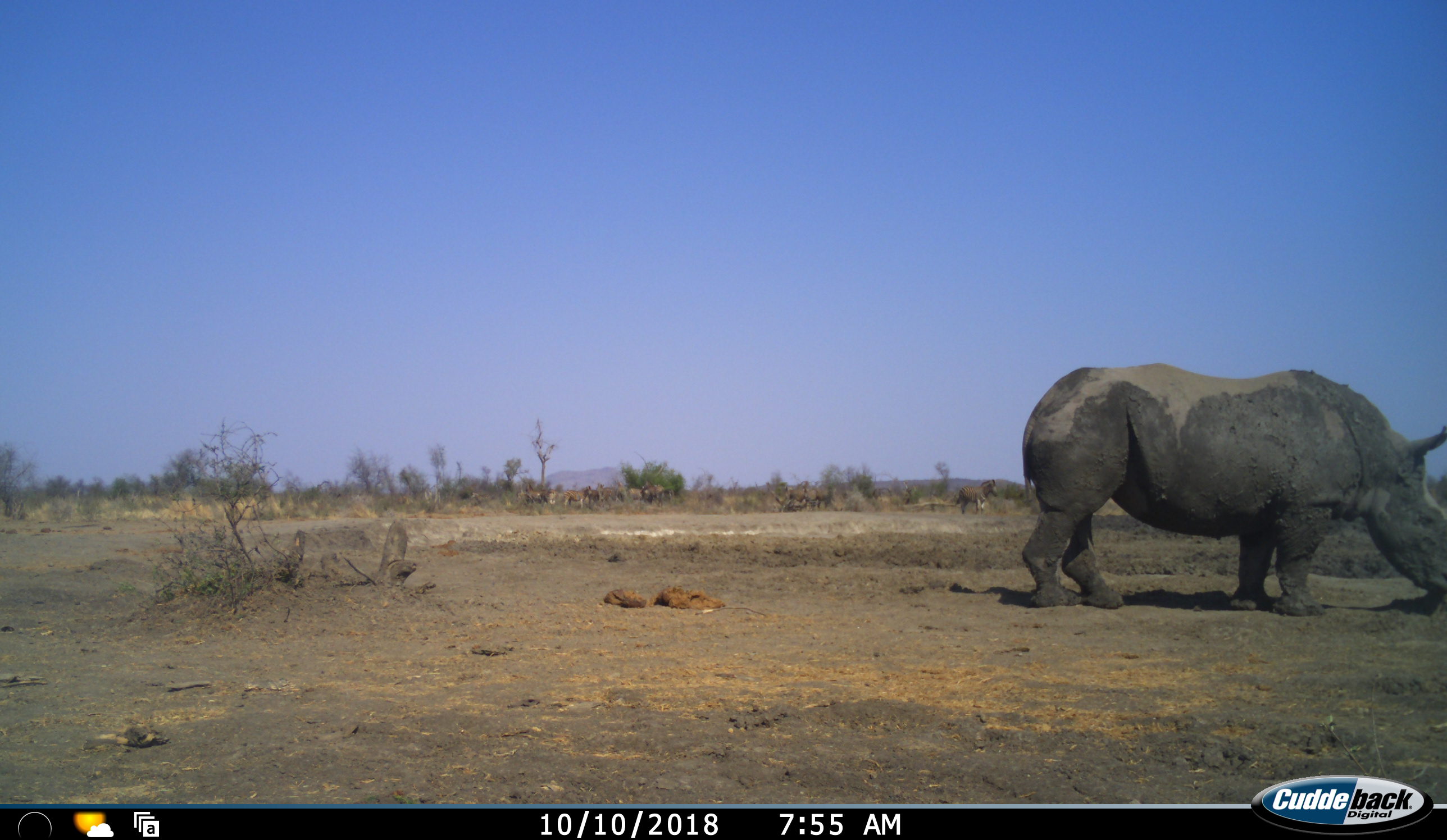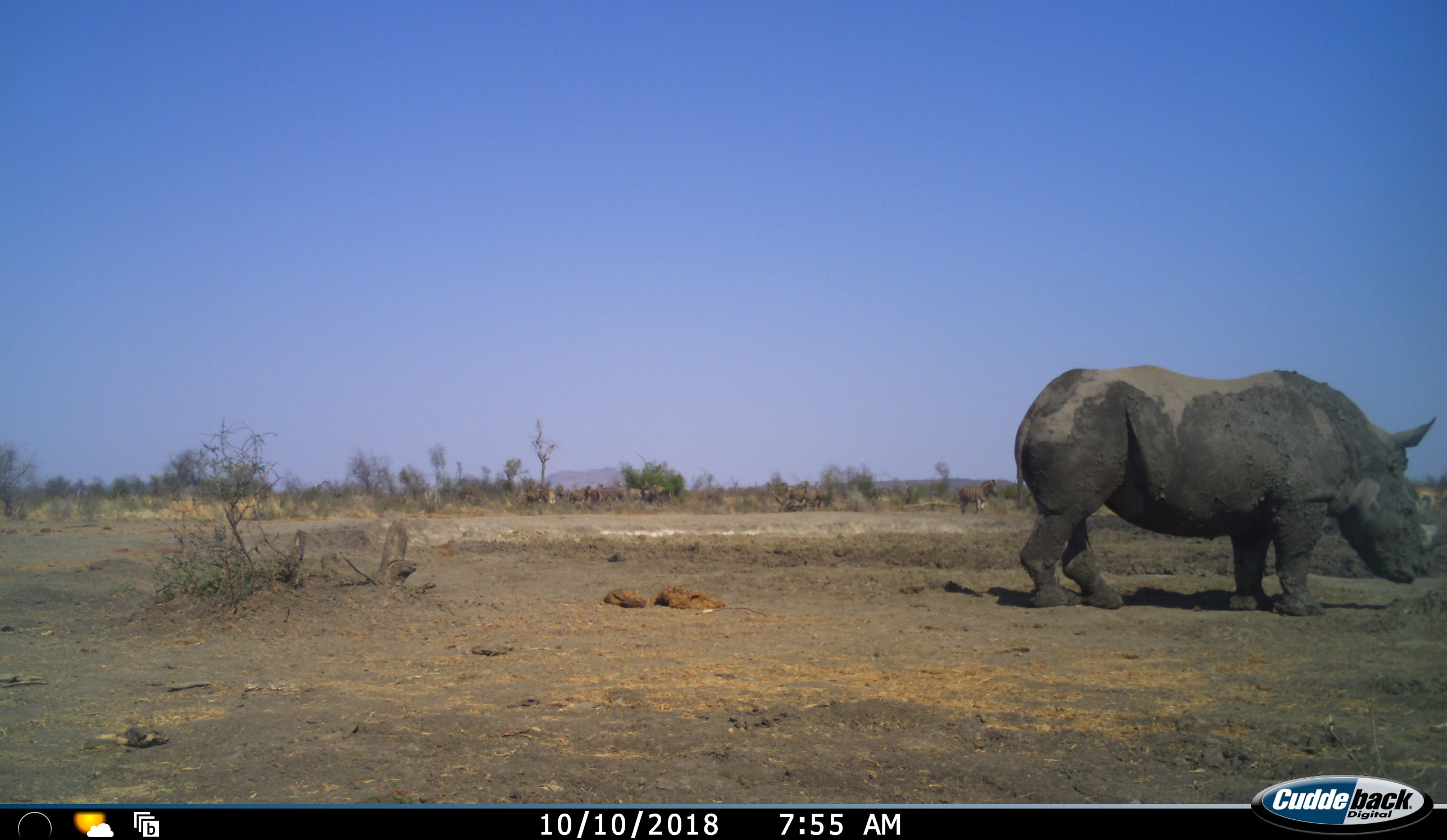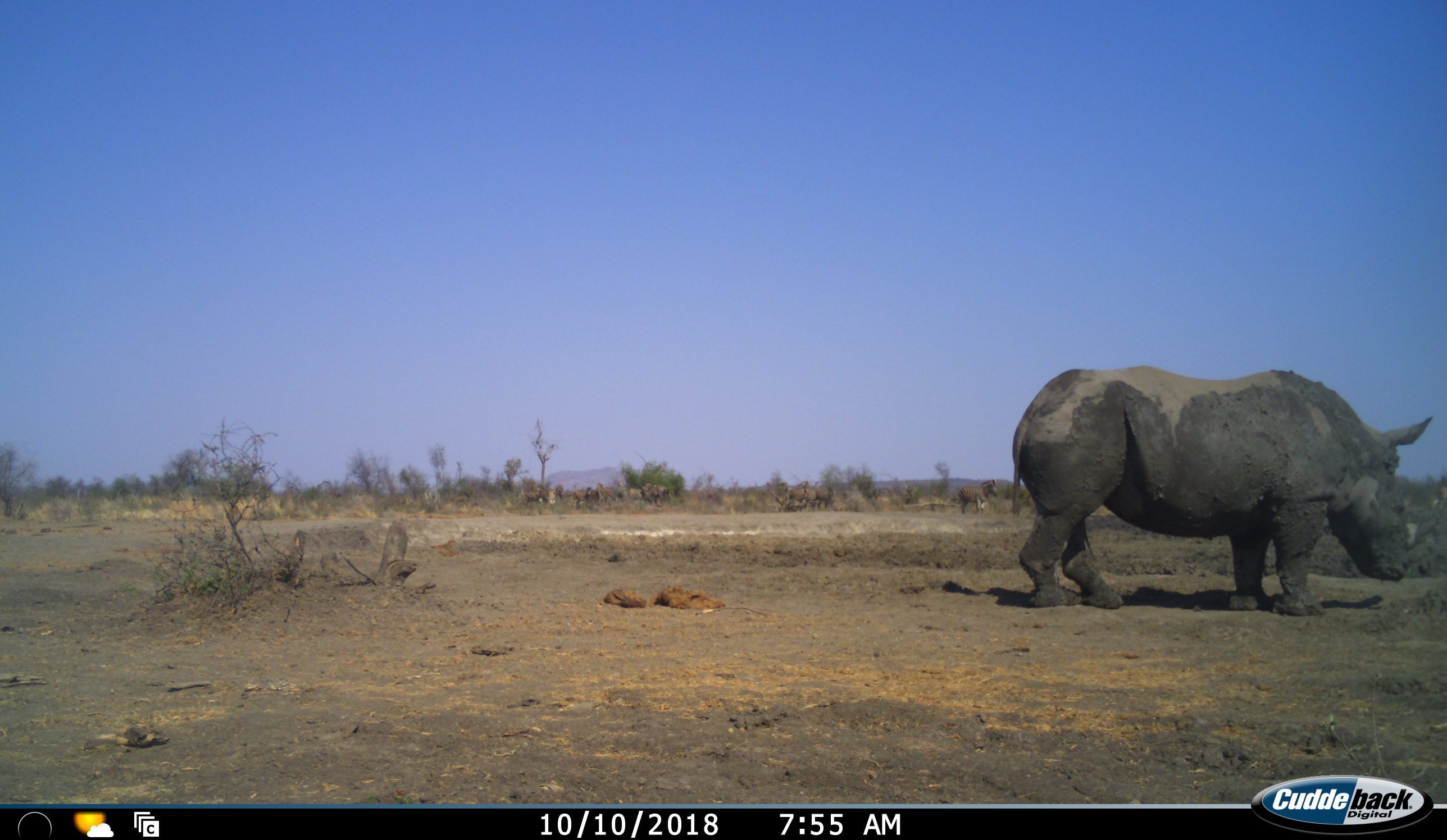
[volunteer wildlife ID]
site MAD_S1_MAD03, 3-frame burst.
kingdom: Animalia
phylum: Chordata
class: Mammalia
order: Perissodactyla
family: Rhinocerotidae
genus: Ceratotherium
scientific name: Ceratotherium simum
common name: white rhinoceros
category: rhinoceroswhite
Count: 1.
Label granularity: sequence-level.